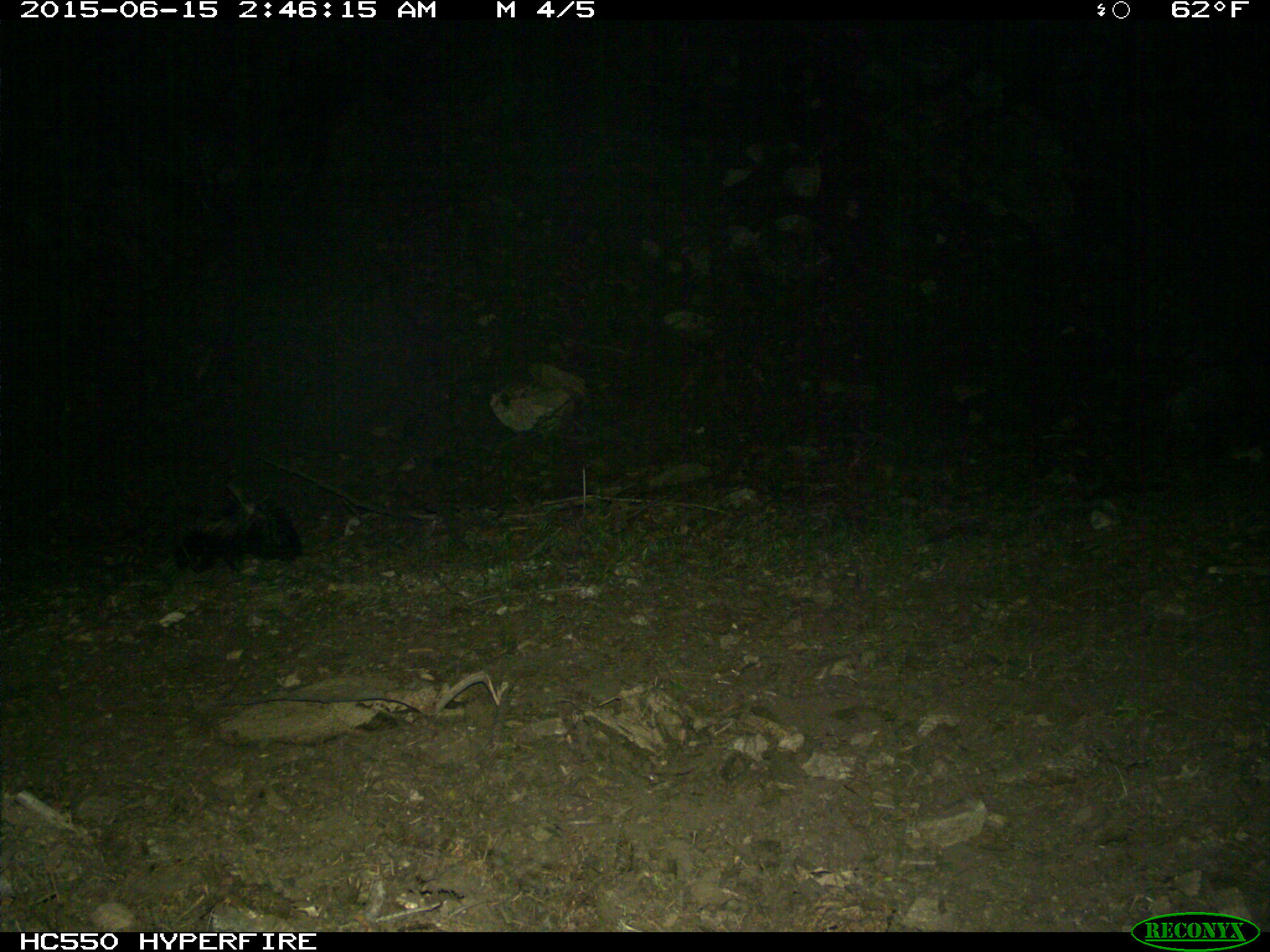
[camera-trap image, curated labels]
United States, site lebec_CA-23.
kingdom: Animalia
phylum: Chordata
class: Mammalia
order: Carnivora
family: Mephitidae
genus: Mephitis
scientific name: Mephitis mephitis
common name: striped skunk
Mephitis mephitis (striped skunk).